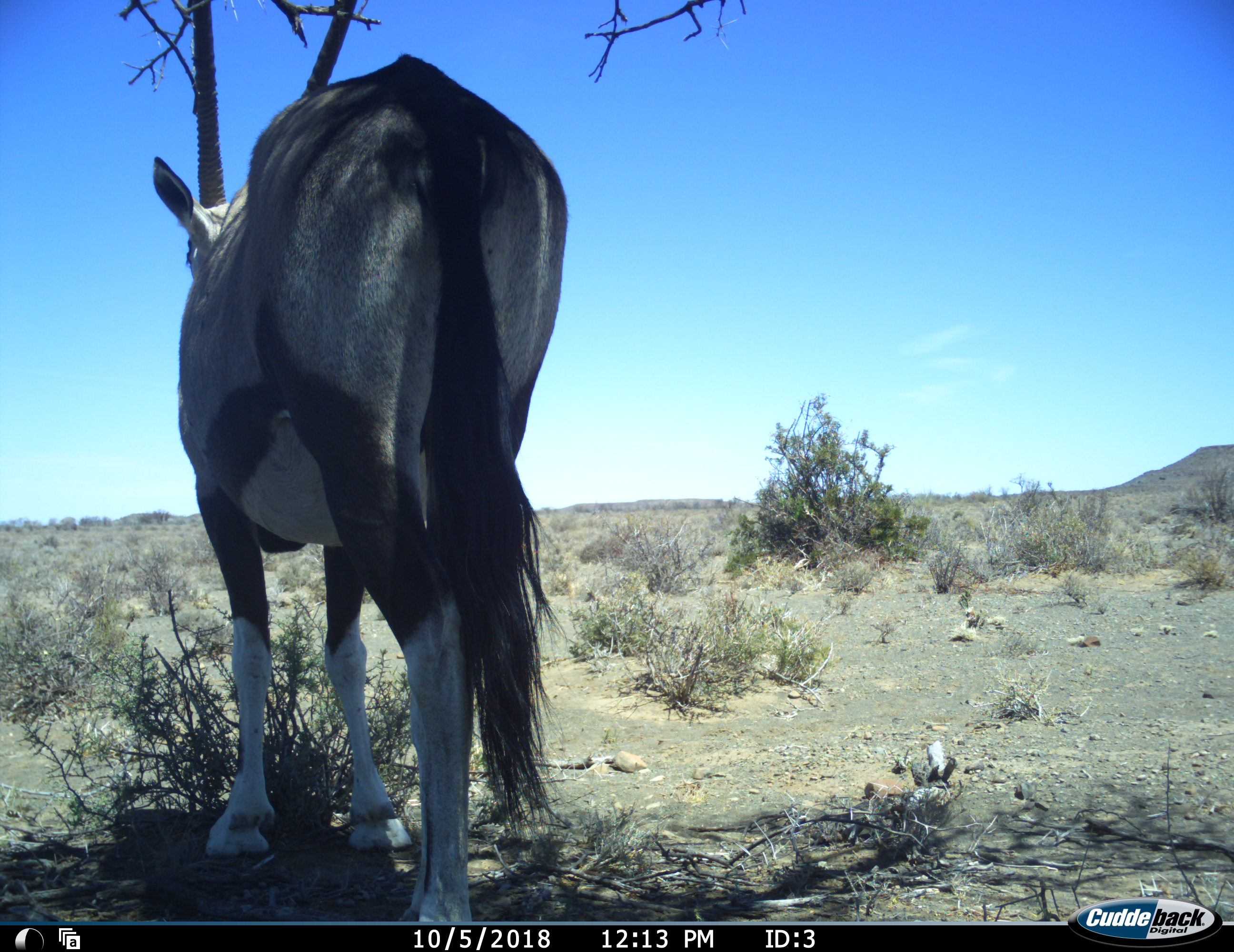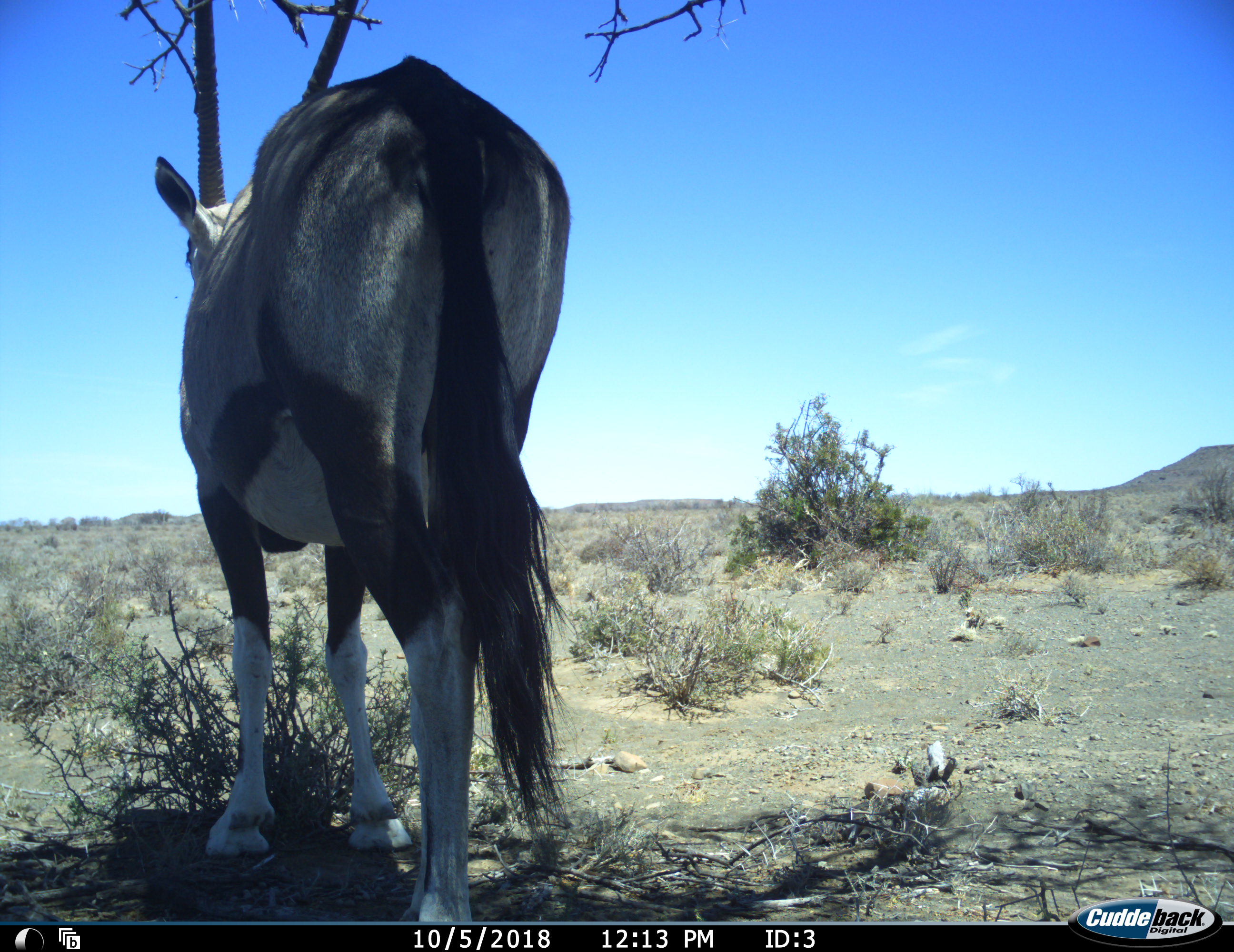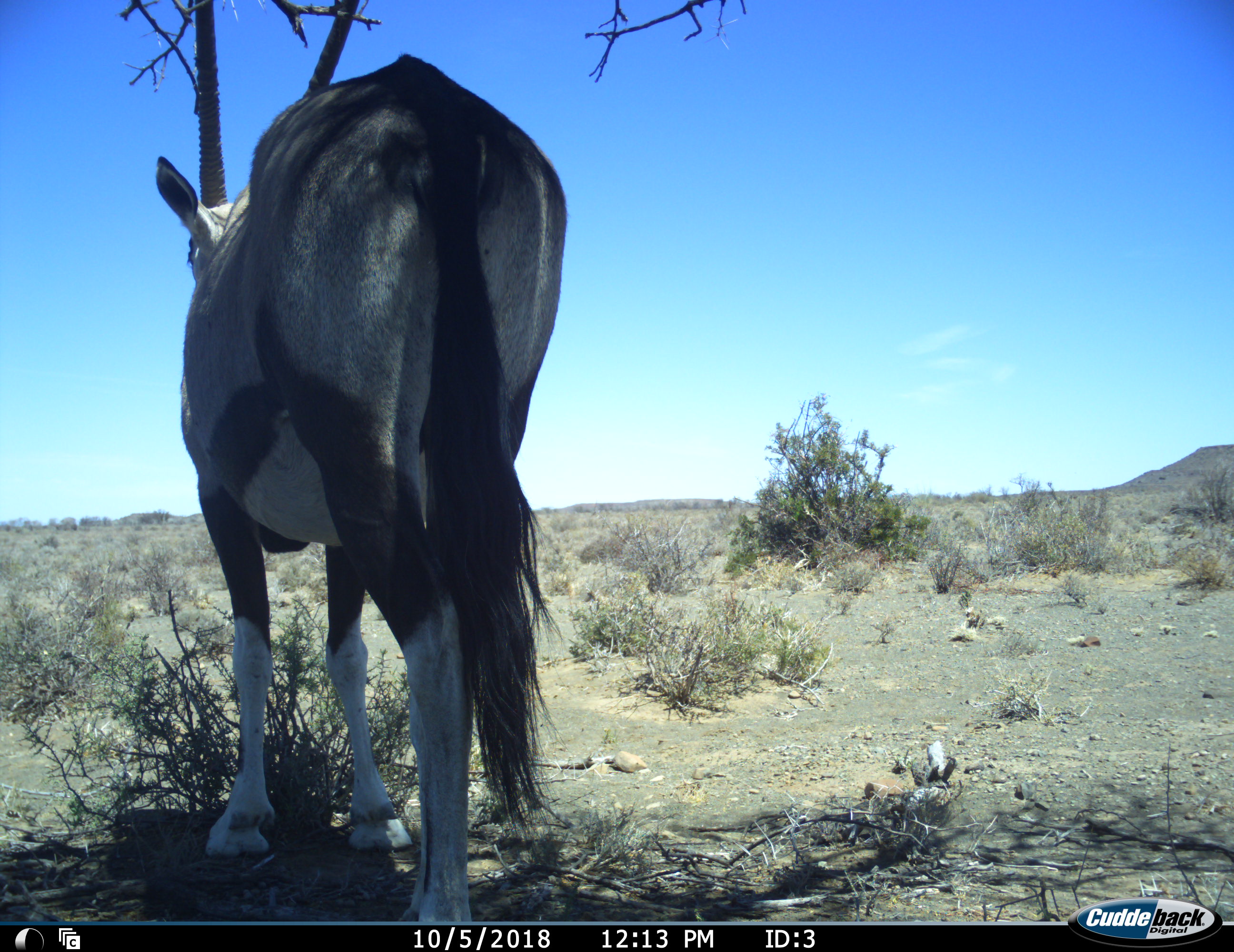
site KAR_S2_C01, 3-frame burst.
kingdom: Animalia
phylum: Chordata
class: Mammalia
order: Artiodactyla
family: Bovidae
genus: Oryx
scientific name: Oryx gazella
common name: gemsbok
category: oryx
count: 1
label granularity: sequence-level